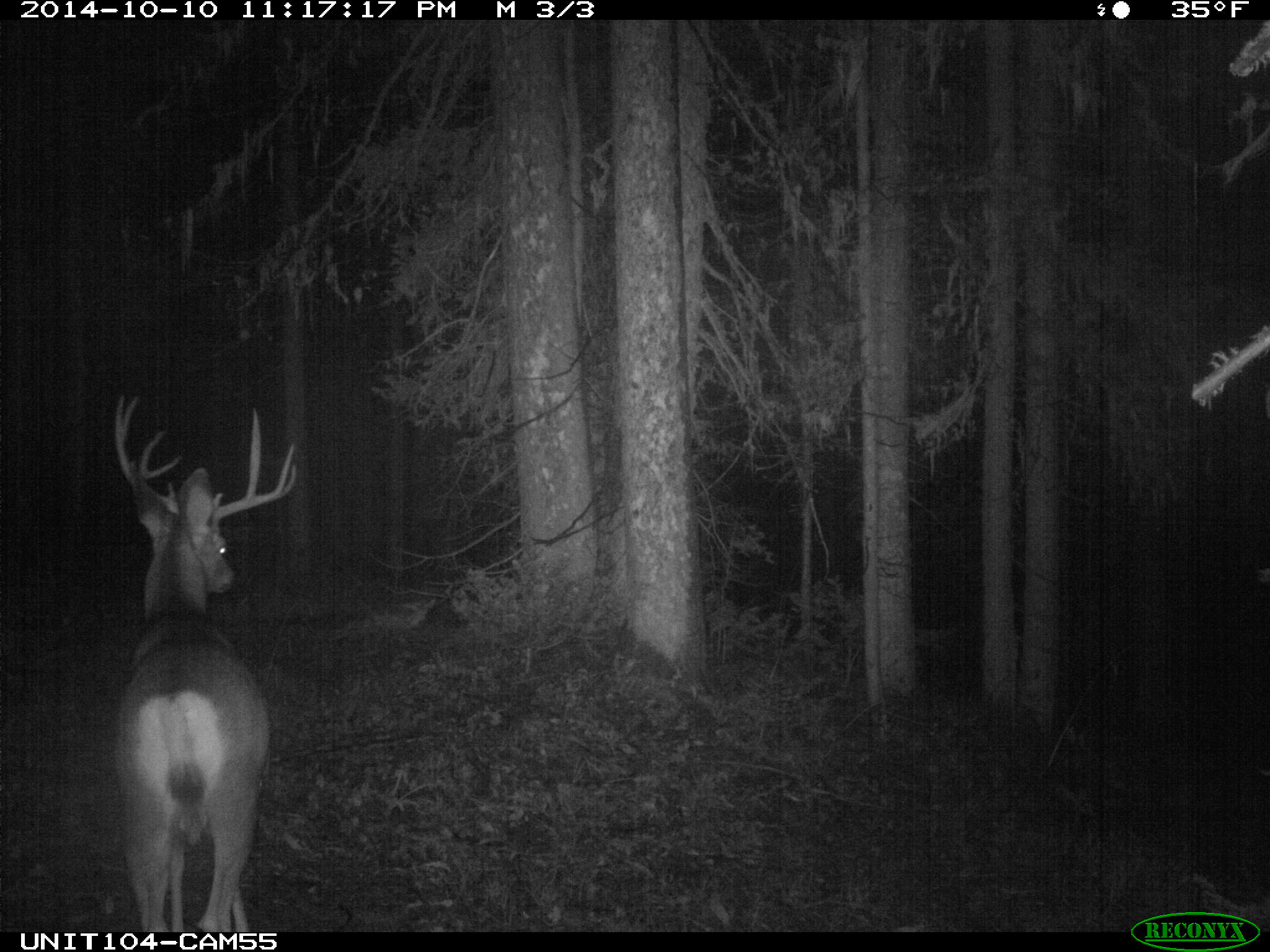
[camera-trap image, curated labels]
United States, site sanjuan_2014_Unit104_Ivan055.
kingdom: Animalia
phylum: Chordata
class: Mammalia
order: Artiodactyla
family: Cervidae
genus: Odocoileus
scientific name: Odocoileus hemionus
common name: mule deer